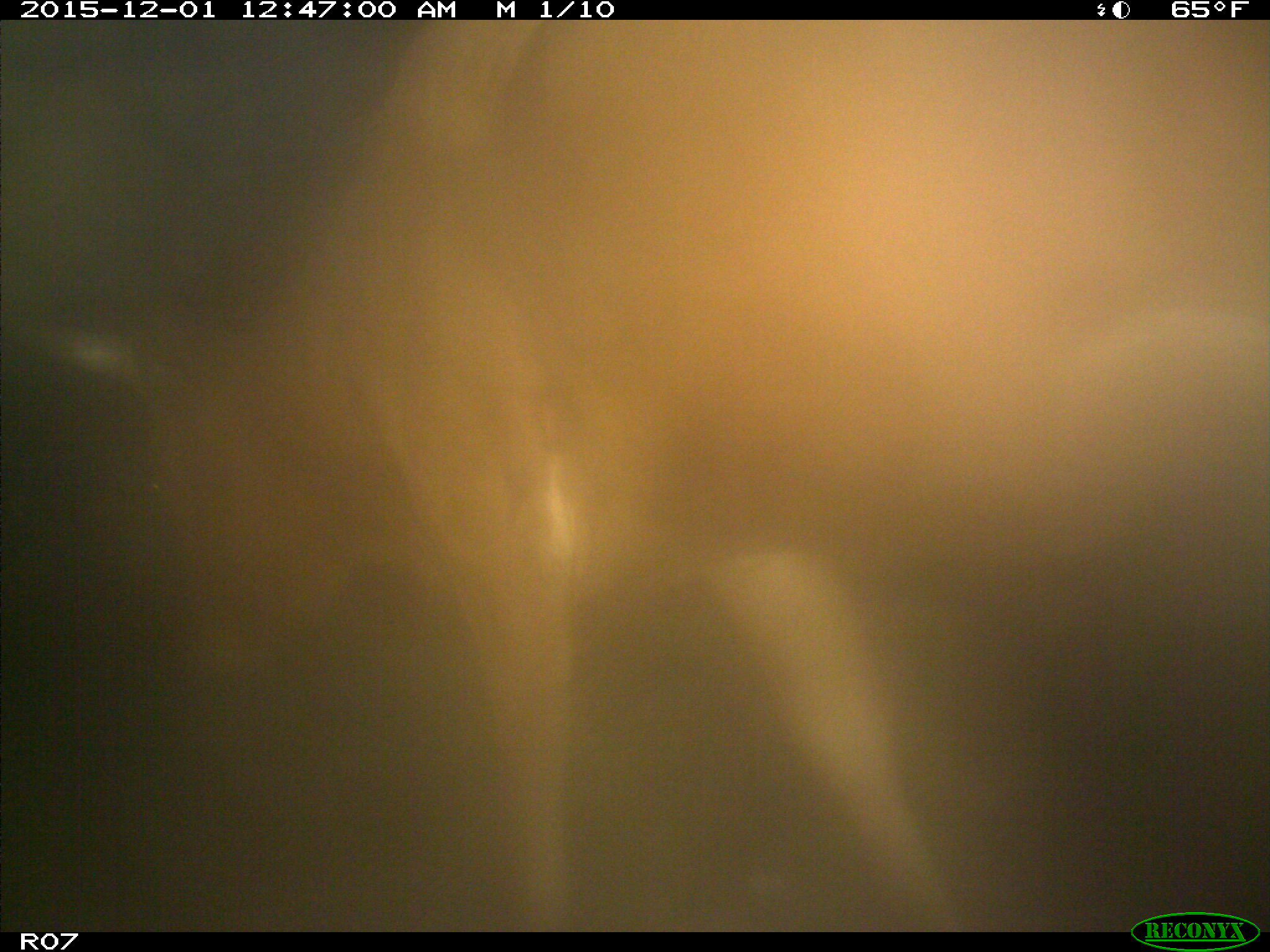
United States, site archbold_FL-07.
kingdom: Animalia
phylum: Chordata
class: Mammalia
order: Artiodactyla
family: Bovidae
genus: Bos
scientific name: Bos taurus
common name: domestic cow